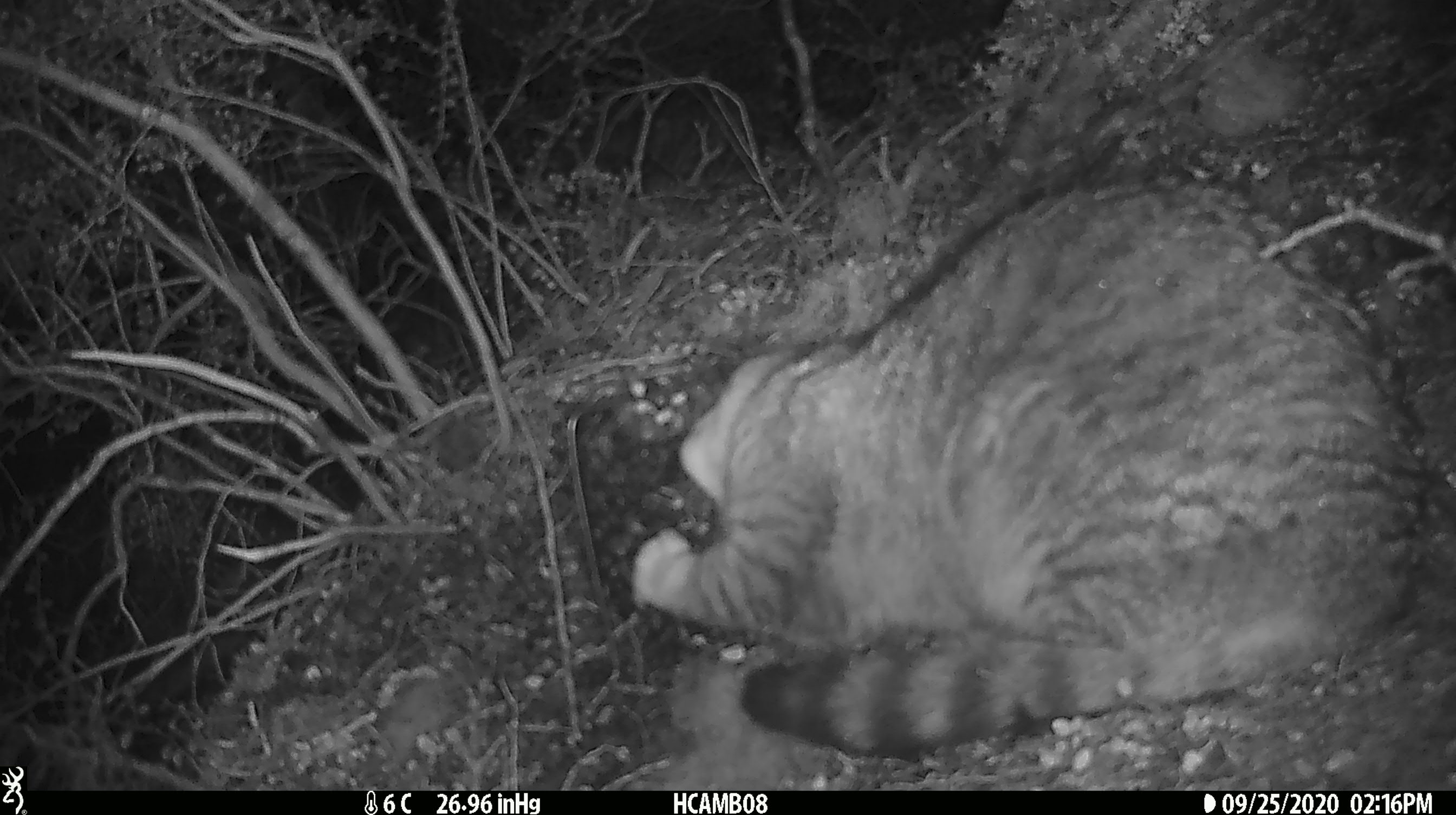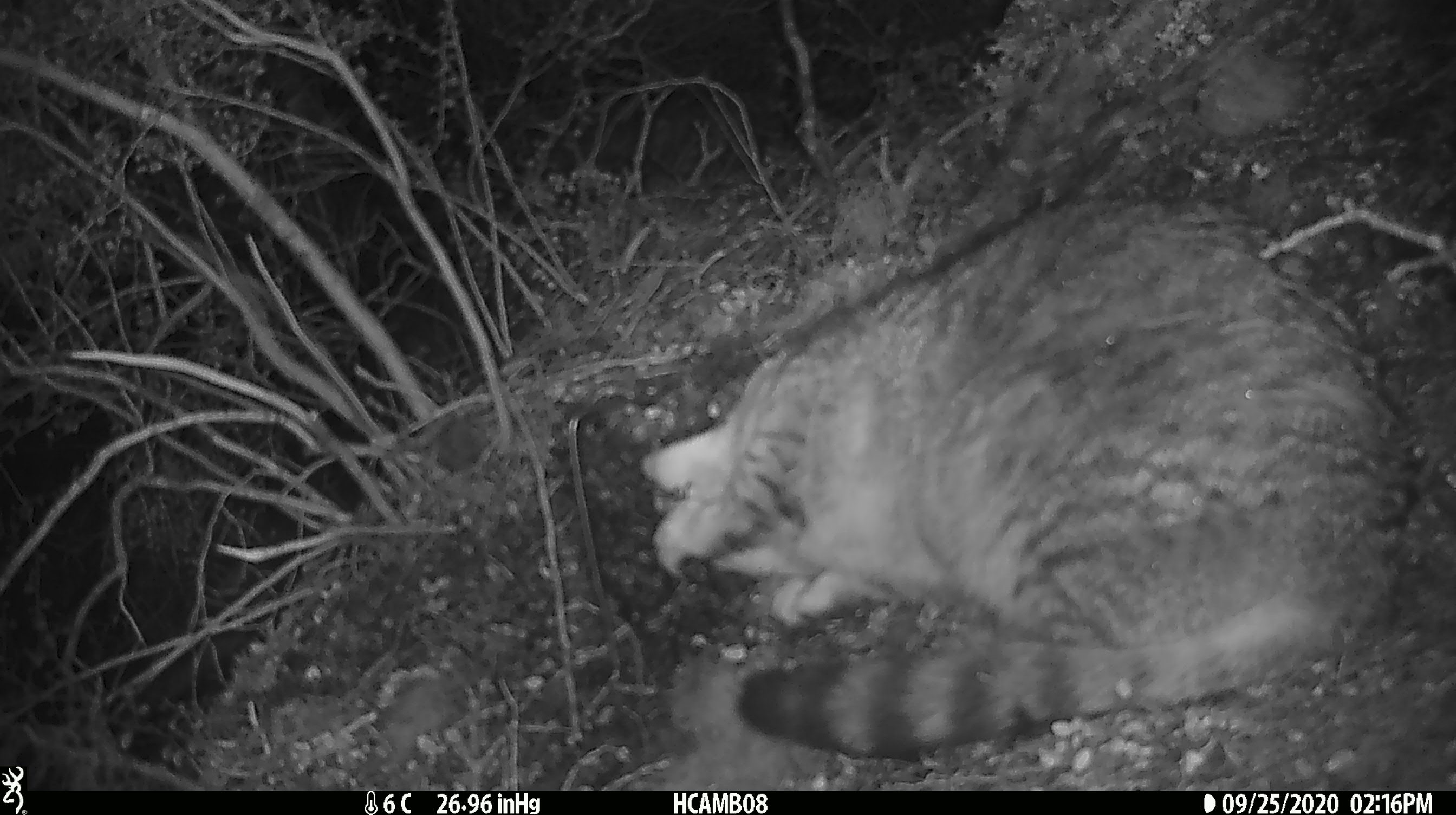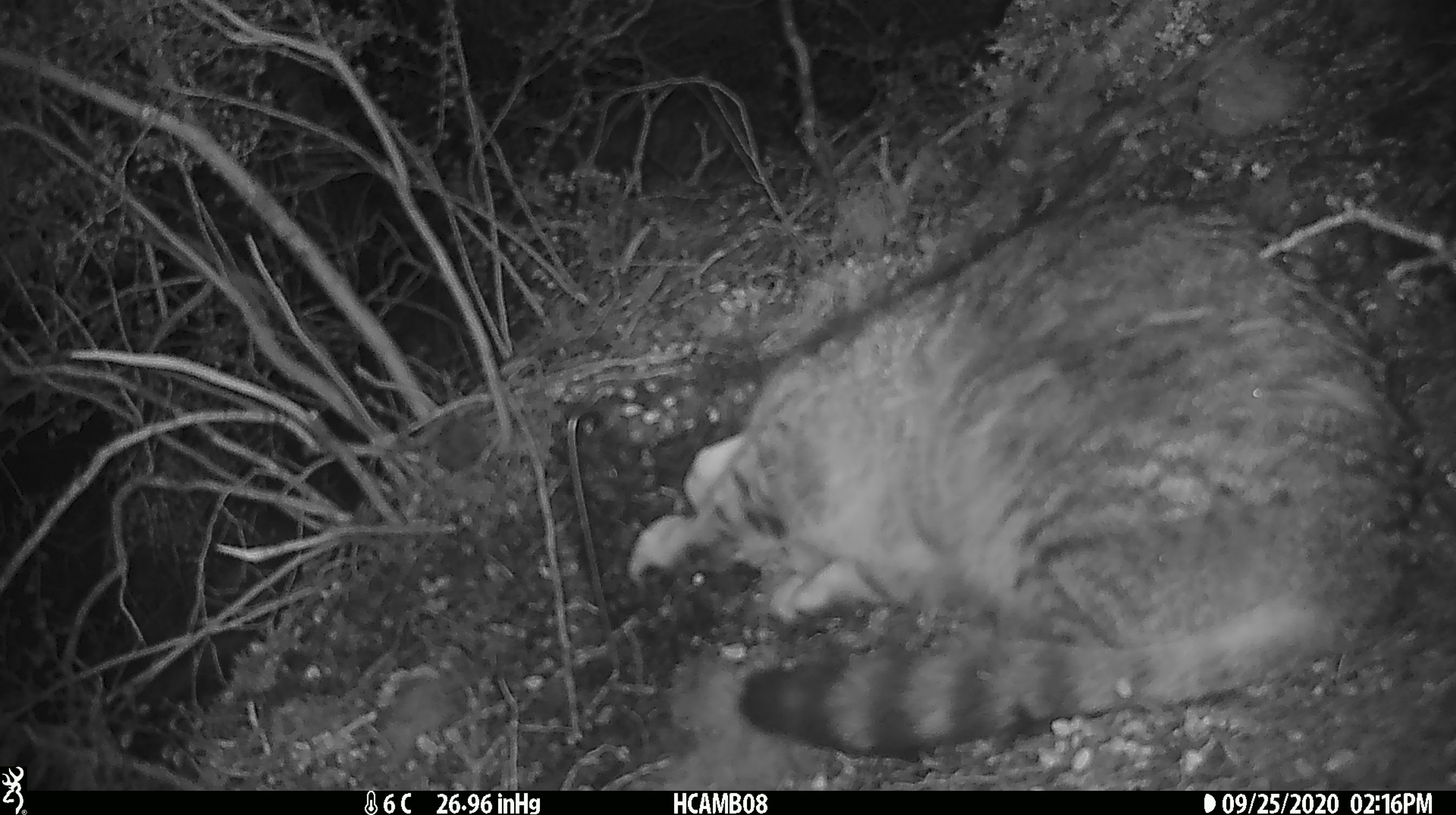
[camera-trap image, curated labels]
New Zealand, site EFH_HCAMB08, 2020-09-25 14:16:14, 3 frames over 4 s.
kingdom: Animalia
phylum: Chordata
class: Mammalia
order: Carnivora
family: Felidae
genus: Felis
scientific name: Felis catus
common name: domestic cat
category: cat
Cat (domestic cat) (Felis catus).